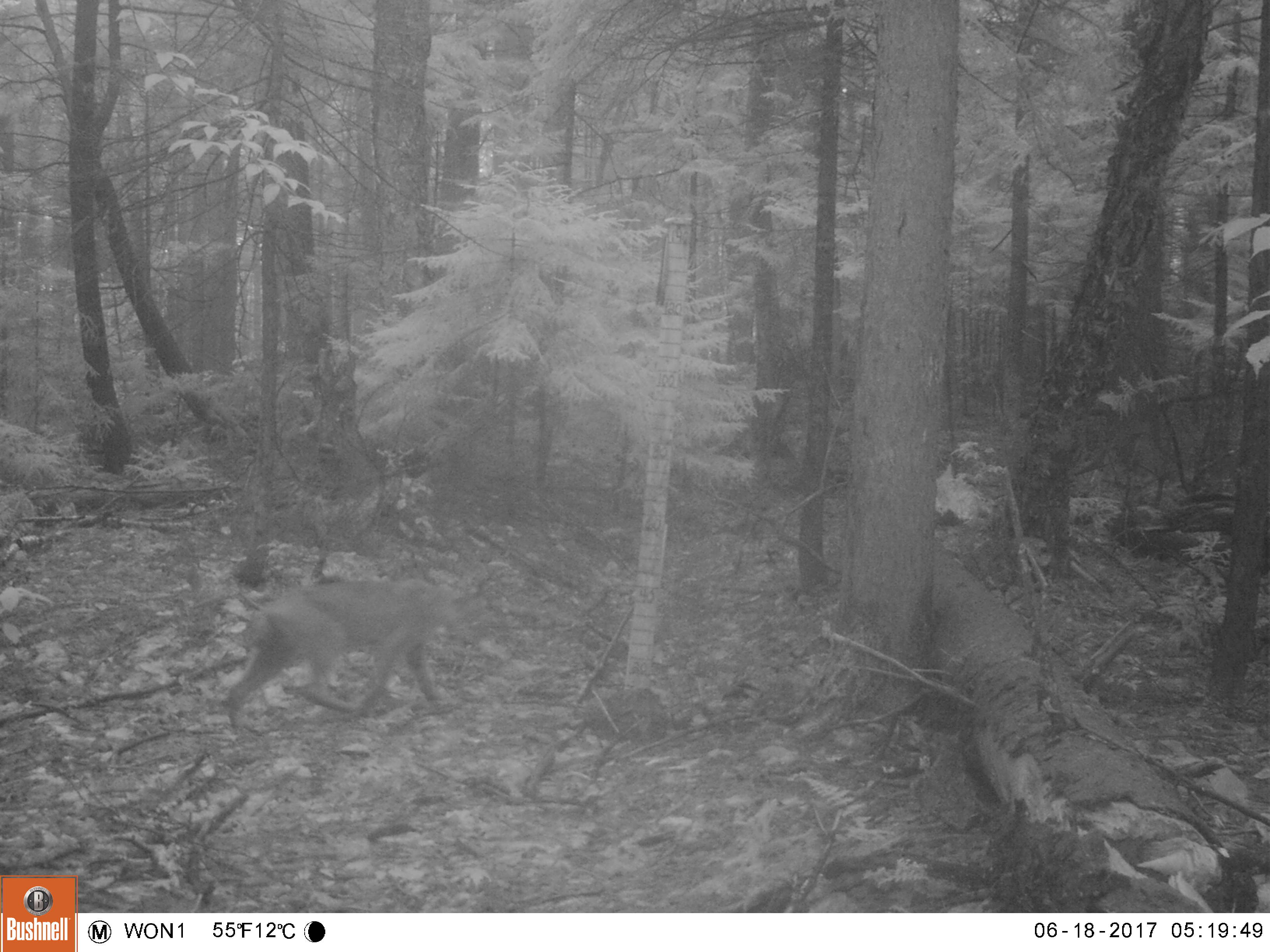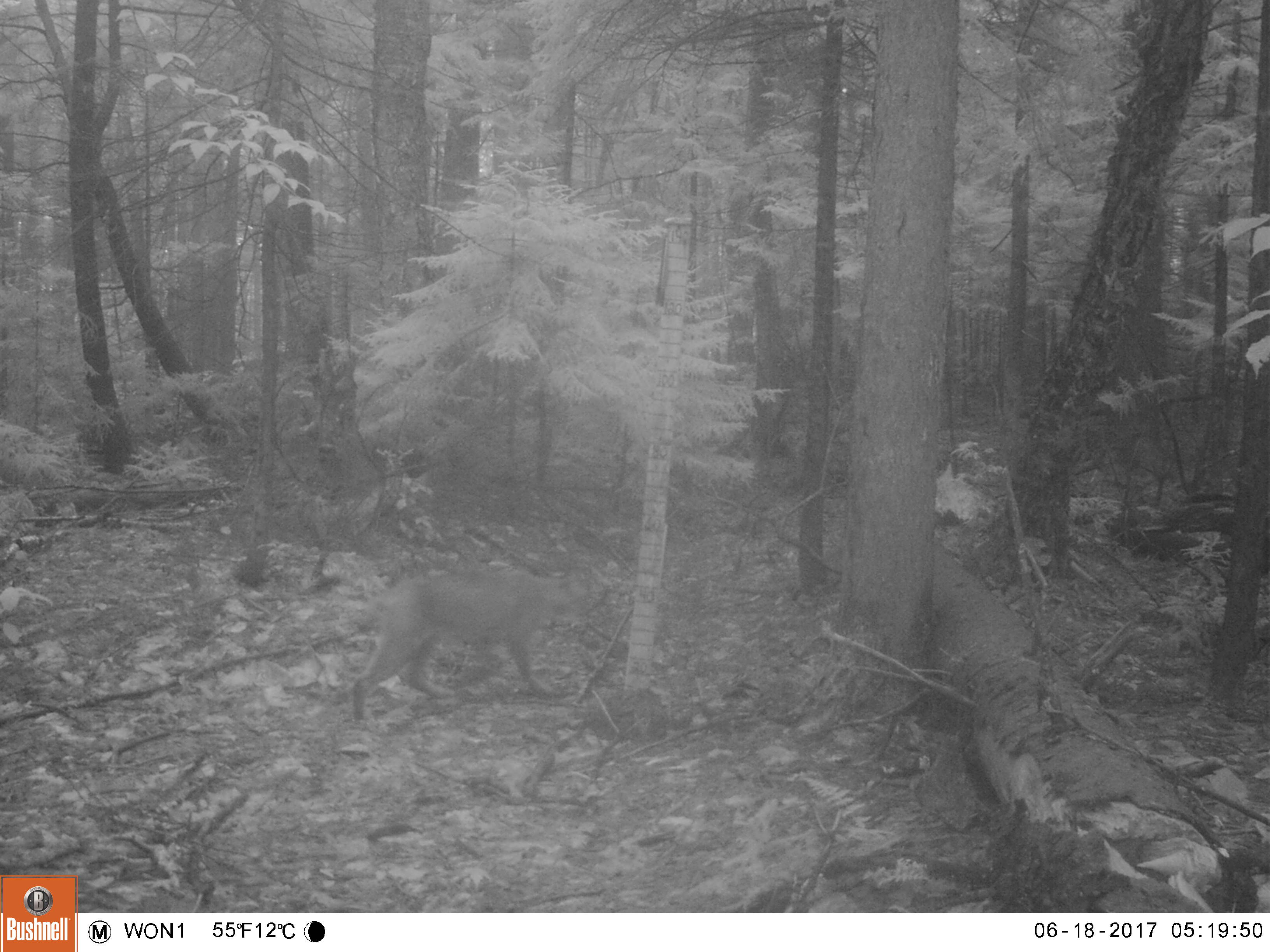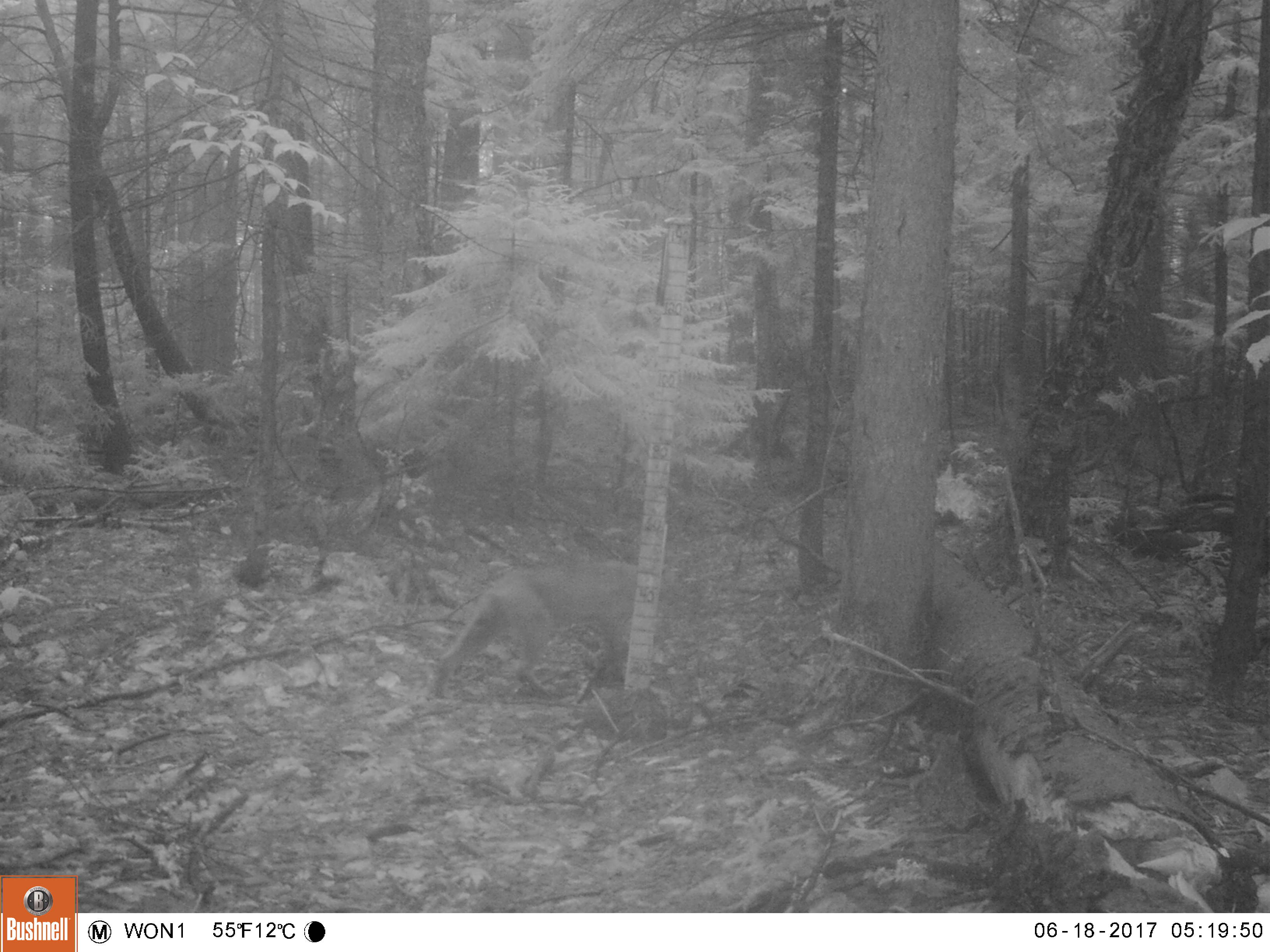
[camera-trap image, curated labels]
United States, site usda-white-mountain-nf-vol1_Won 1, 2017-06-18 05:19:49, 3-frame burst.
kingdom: Animalia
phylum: Chordata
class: Mammalia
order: Carnivora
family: Felidae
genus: Lynx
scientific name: Lynx rufus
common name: bobcat